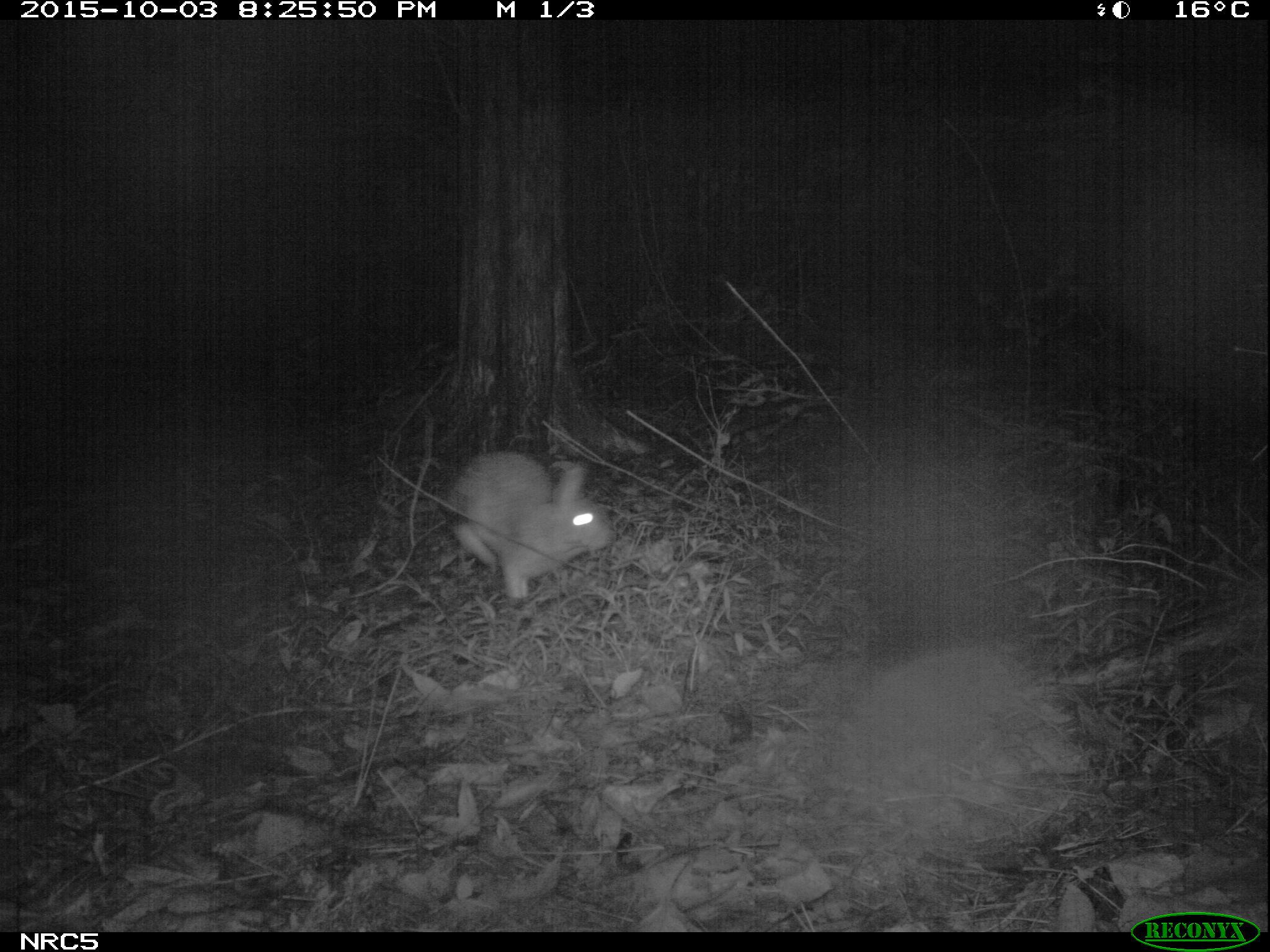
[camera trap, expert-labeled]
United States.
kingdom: Animalia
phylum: Chordata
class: Mammalia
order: Lagomorpha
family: Leporidae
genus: Sylvilagus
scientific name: Sylvilagus floridanus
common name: eastern cottontail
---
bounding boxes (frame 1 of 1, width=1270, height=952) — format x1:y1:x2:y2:
Eastern Cottontail: 434:441:617:608